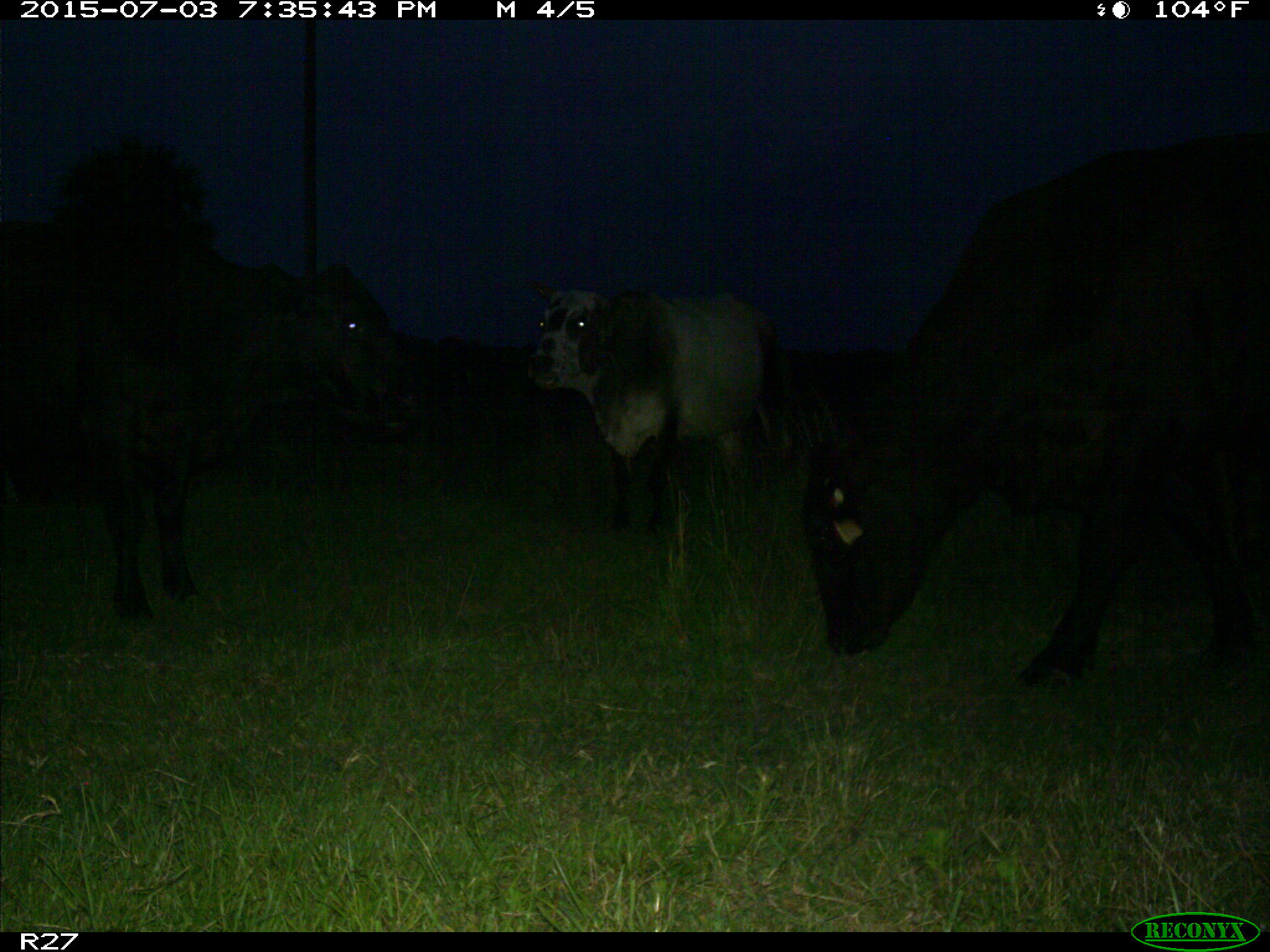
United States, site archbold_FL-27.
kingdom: Animalia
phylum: Chordata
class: Mammalia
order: Artiodactyla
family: Bovidae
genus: Bos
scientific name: Bos taurus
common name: domestic cow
Bos taurus (domestic cow).